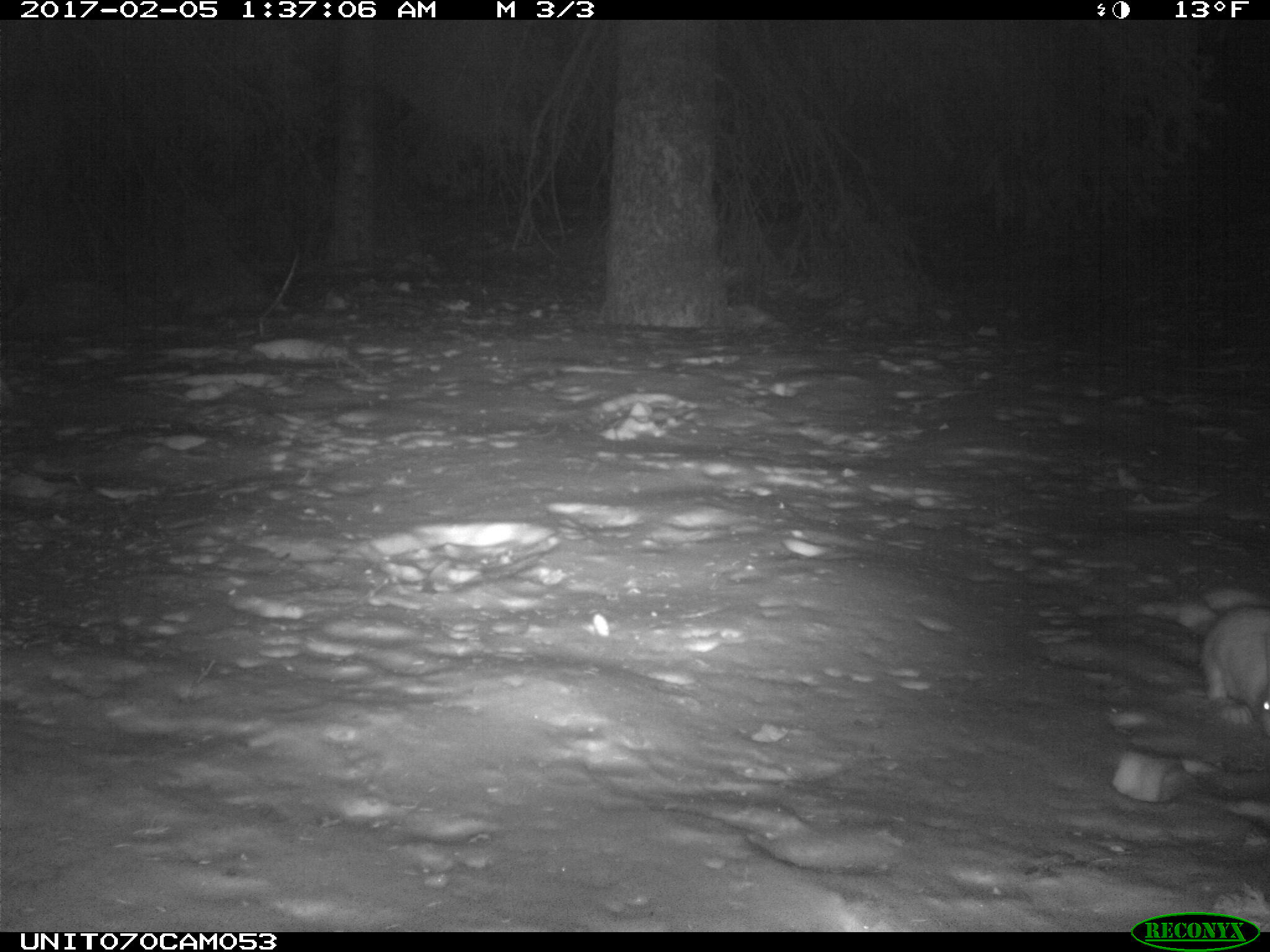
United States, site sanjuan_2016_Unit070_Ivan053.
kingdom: Animalia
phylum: Chordata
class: Mammalia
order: Lagomorpha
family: Leporidae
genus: Lepus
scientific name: Lepus americanus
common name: snowshoe hare